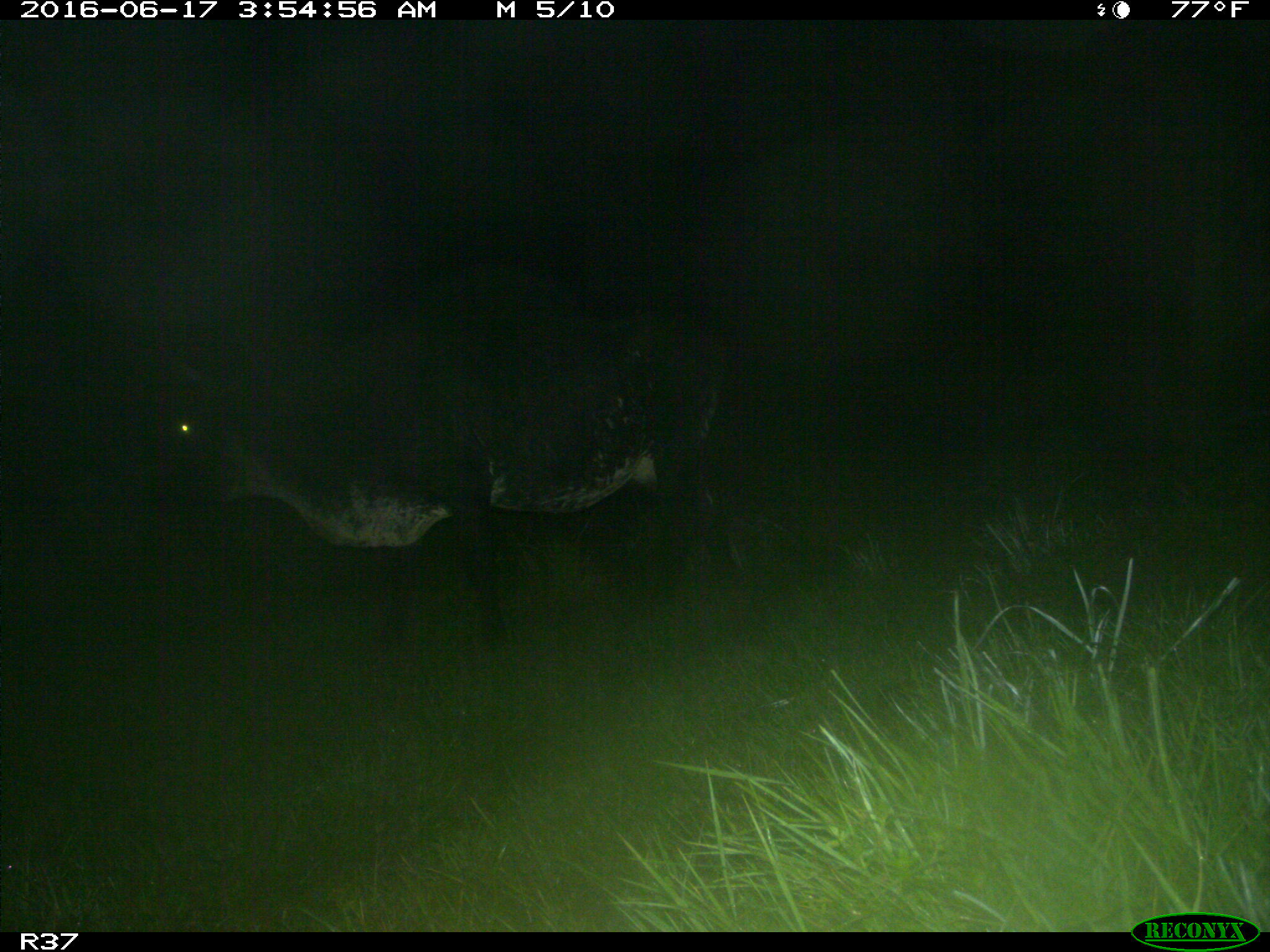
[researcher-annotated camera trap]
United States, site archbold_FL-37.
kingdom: Animalia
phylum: Chordata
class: Mammalia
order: Artiodactyla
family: Bovidae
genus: Bos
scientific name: Bos taurus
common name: domestic cow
Bos taurus (domestic cow).